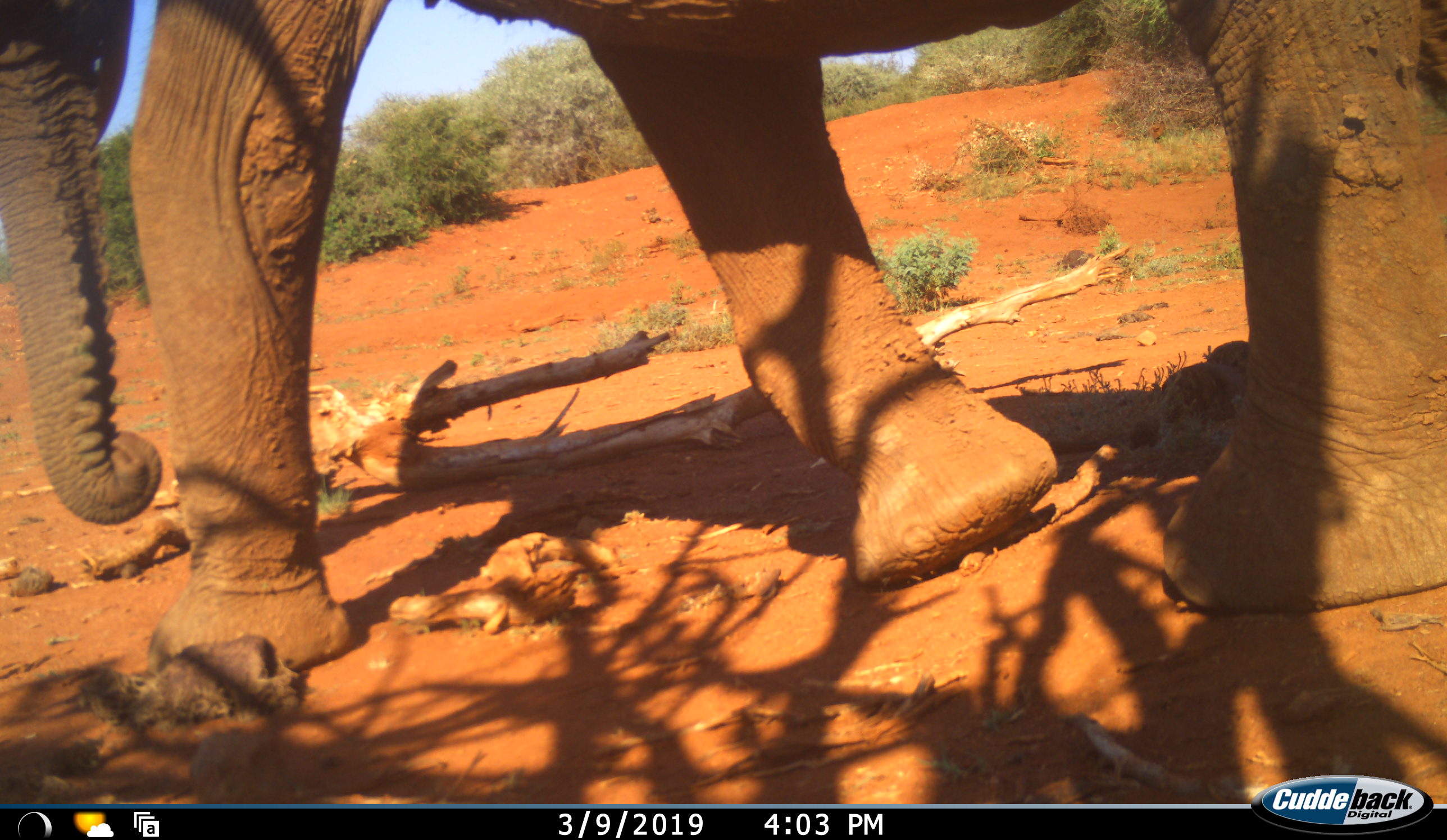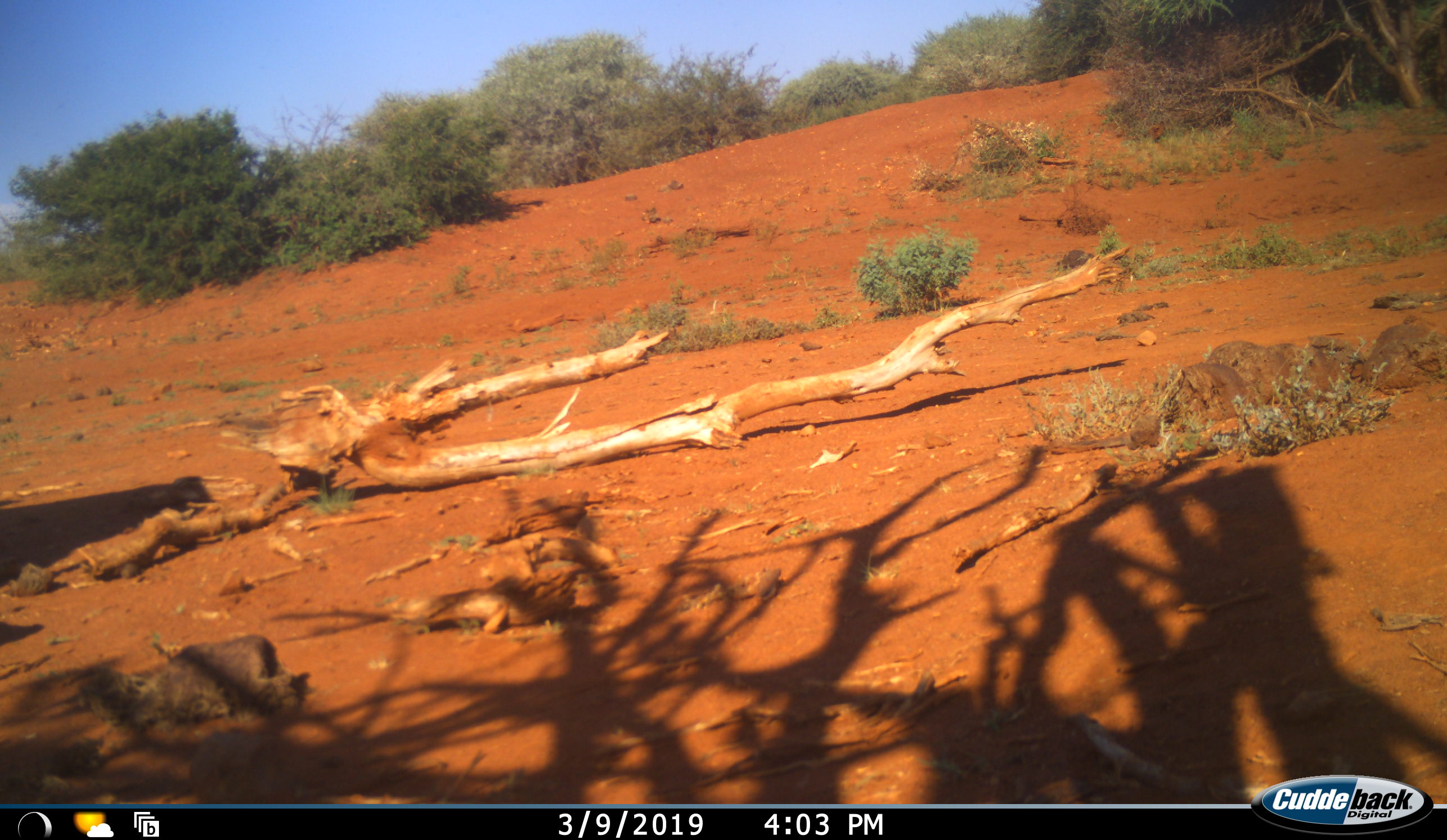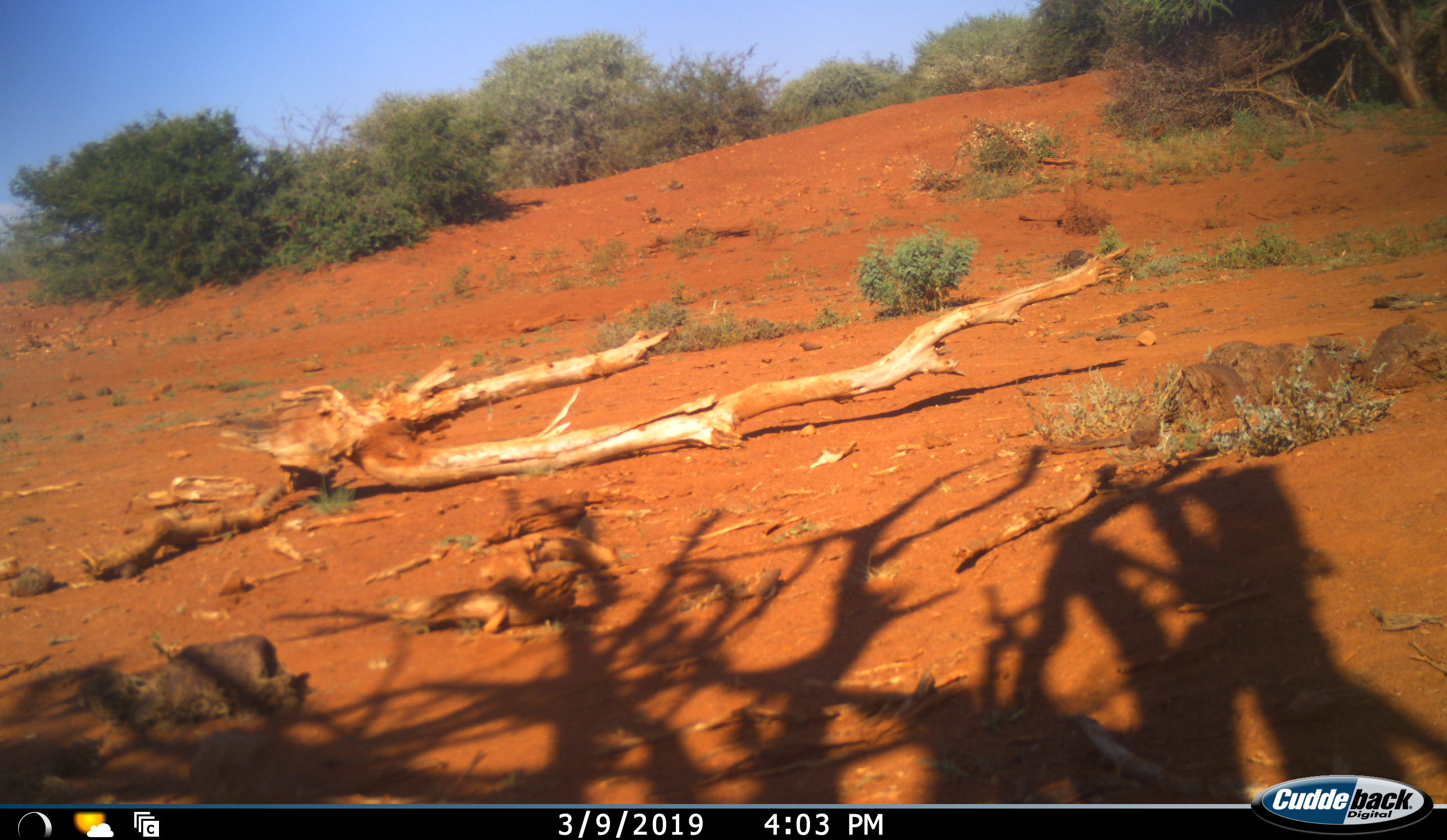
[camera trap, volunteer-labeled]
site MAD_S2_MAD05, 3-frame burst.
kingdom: Animalia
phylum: Chordata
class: Mammalia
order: Proboscidea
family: Elephantidae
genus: Loxodonta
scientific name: Loxodonta africana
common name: african bush elephant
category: elephant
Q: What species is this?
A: Elephant (african bush elephant) (Loxodonta africana).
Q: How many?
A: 1.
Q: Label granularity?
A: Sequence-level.